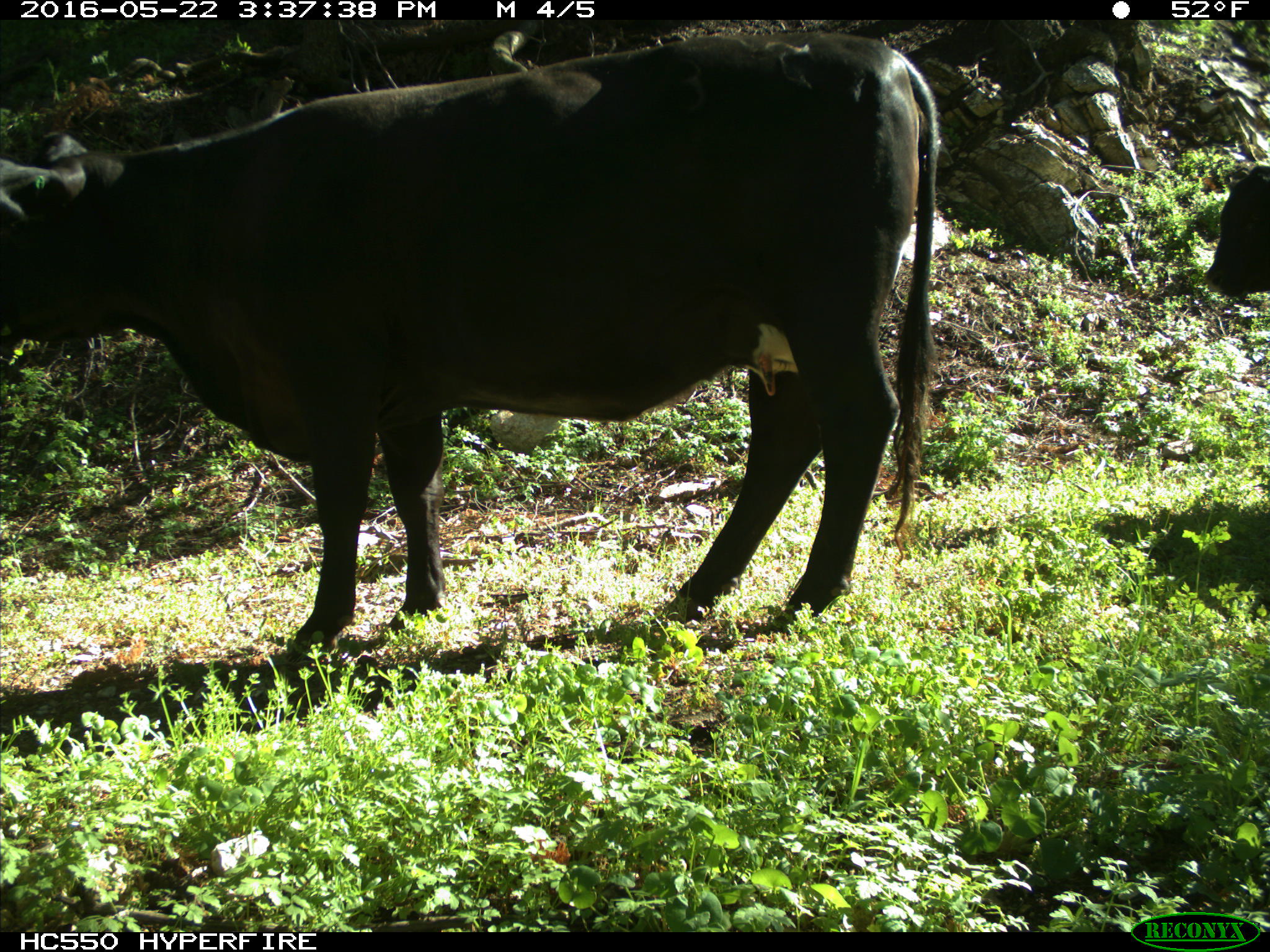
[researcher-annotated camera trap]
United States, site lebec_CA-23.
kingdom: Animalia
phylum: Chordata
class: Mammalia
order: Artiodactyla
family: Bovidae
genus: Bos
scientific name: Bos taurus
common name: domestic cow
Bos taurus (domestic cow).